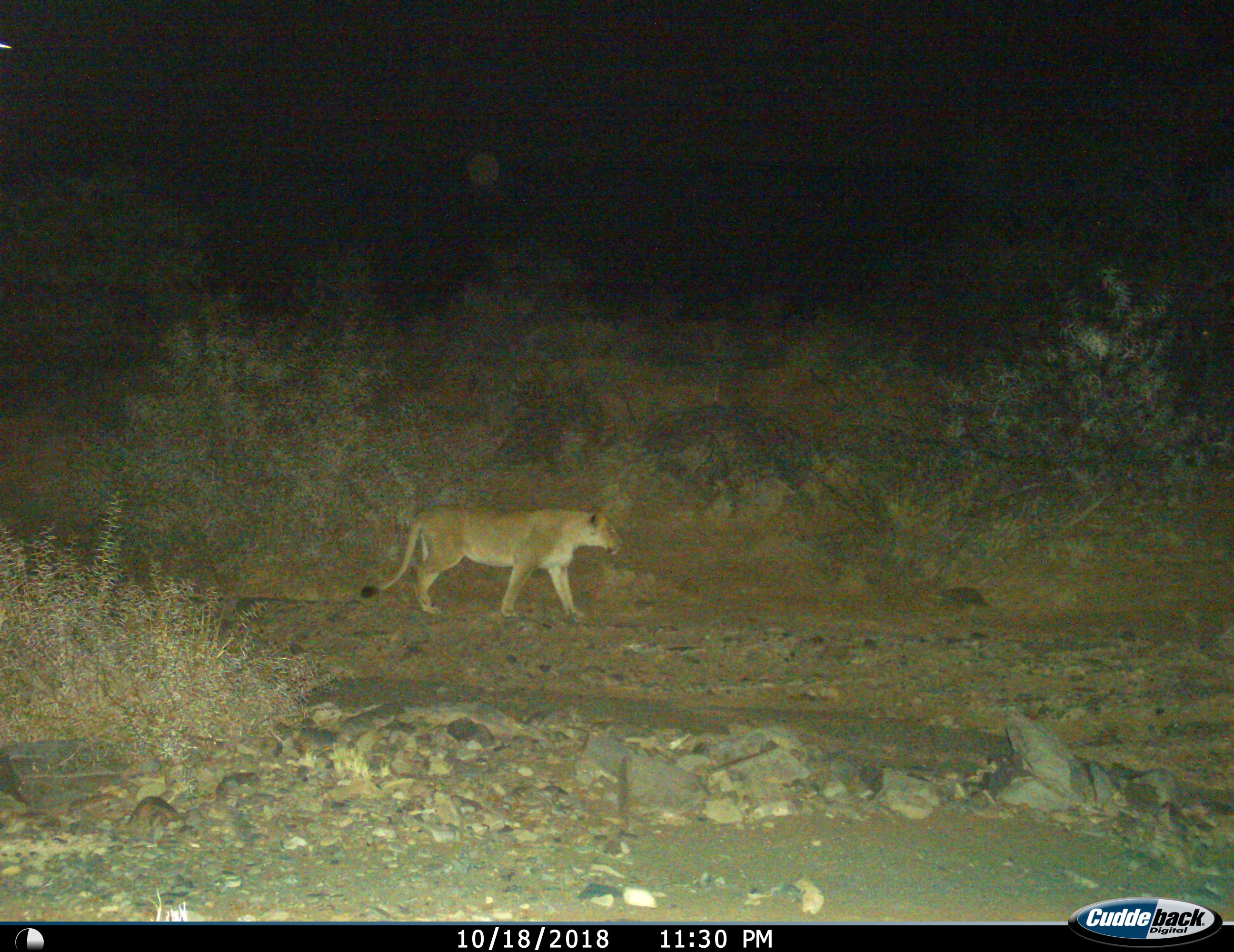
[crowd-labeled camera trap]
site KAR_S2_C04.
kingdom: Animalia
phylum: Chordata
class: Mammalia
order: Carnivora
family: Felidae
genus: Panthera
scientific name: Panthera leo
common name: lion female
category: lionfemale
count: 1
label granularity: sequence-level